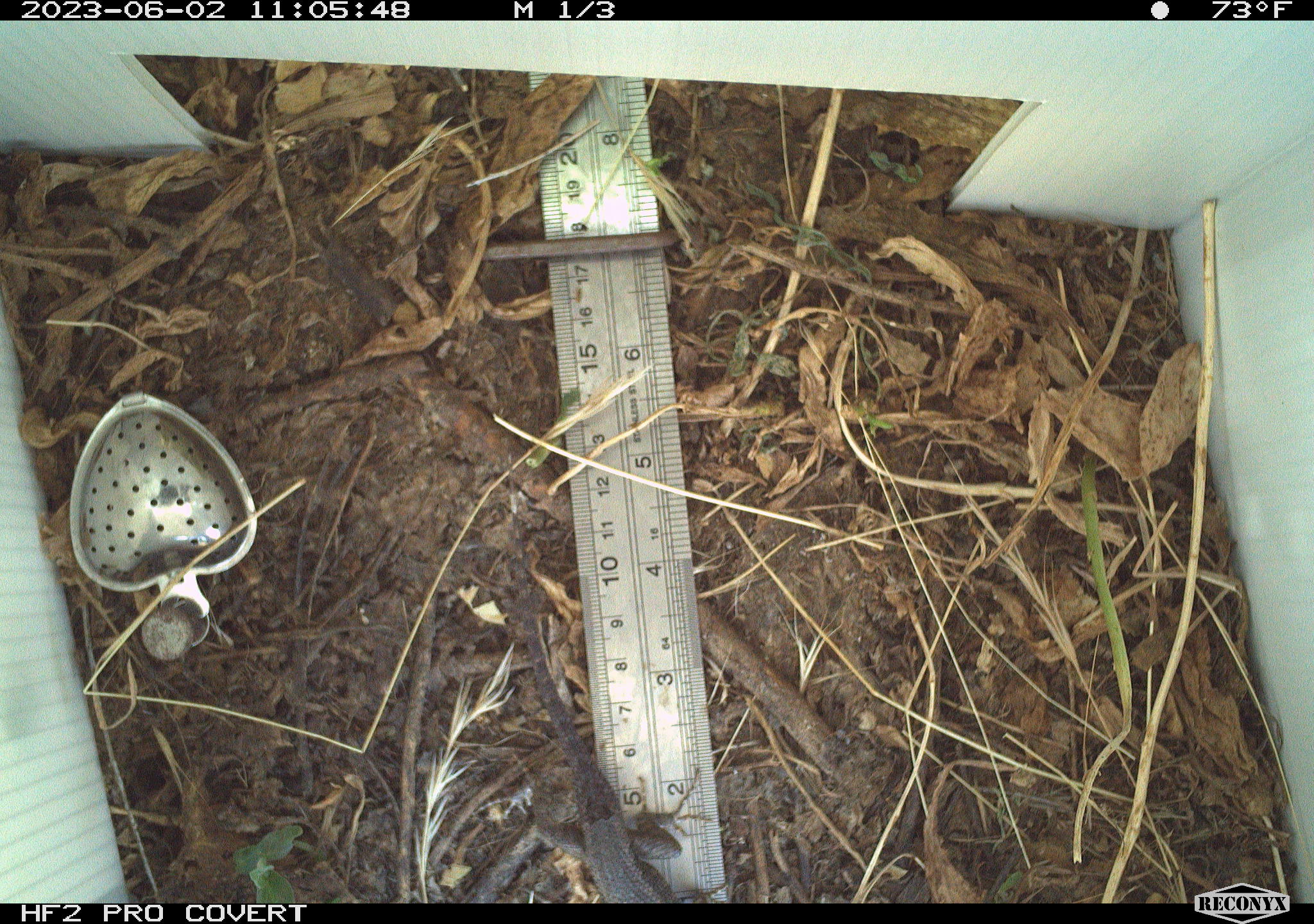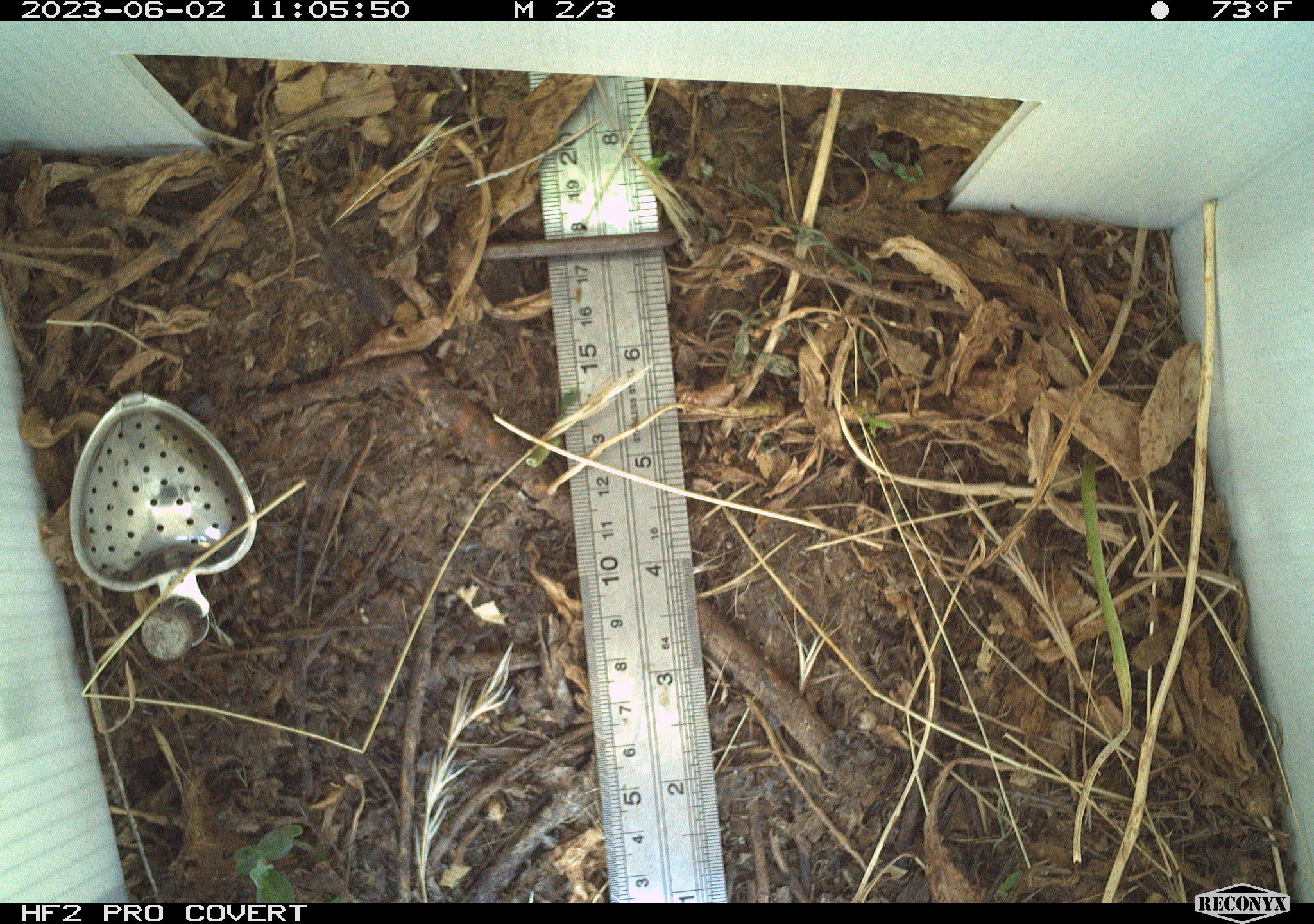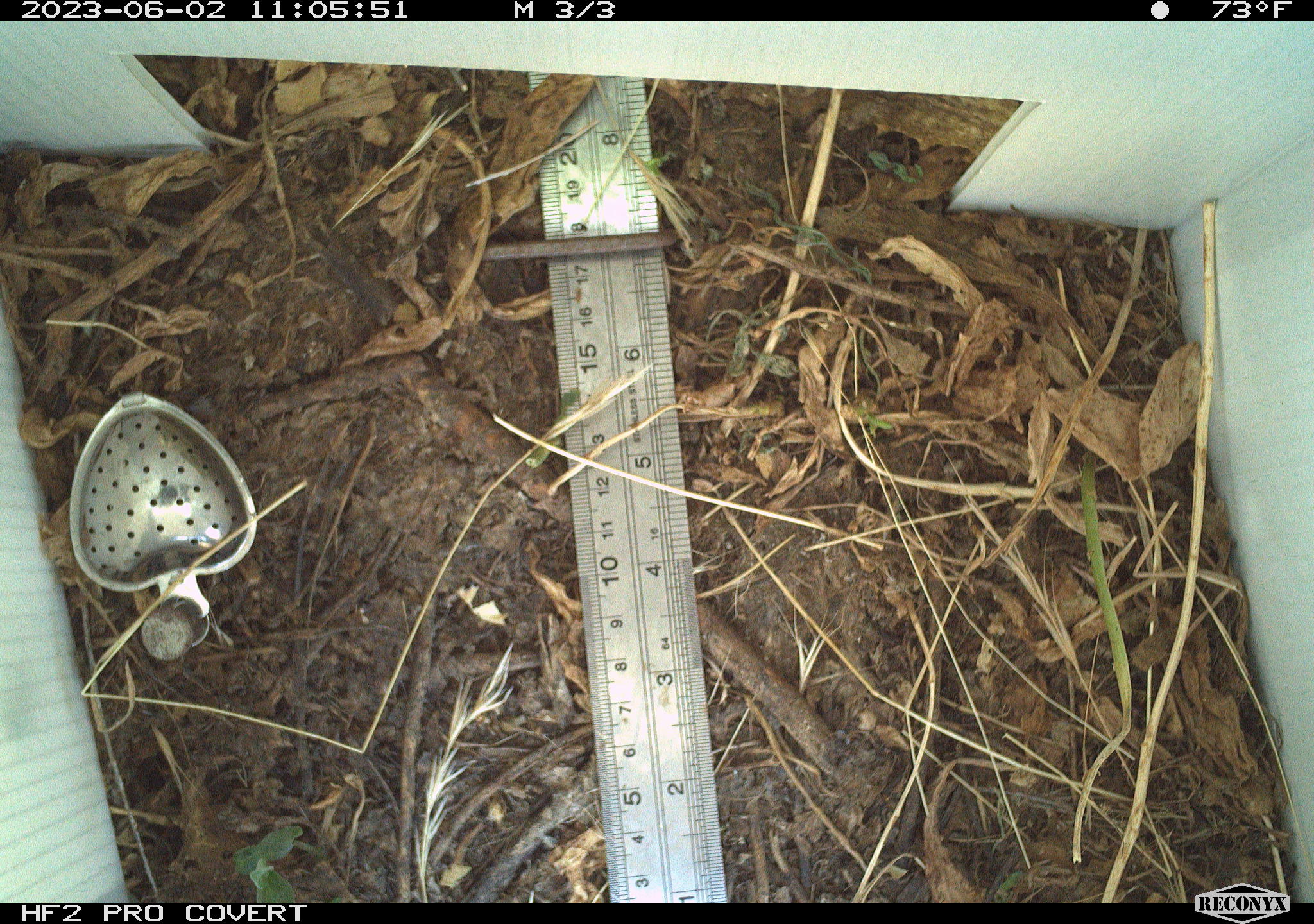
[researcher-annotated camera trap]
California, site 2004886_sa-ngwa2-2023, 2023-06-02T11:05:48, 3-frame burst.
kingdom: Animalia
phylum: Chordata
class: Reptilia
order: Squamata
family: Phrynosomatidae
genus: Sceloporus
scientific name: Sceloporus occidentalis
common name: western fence lizard